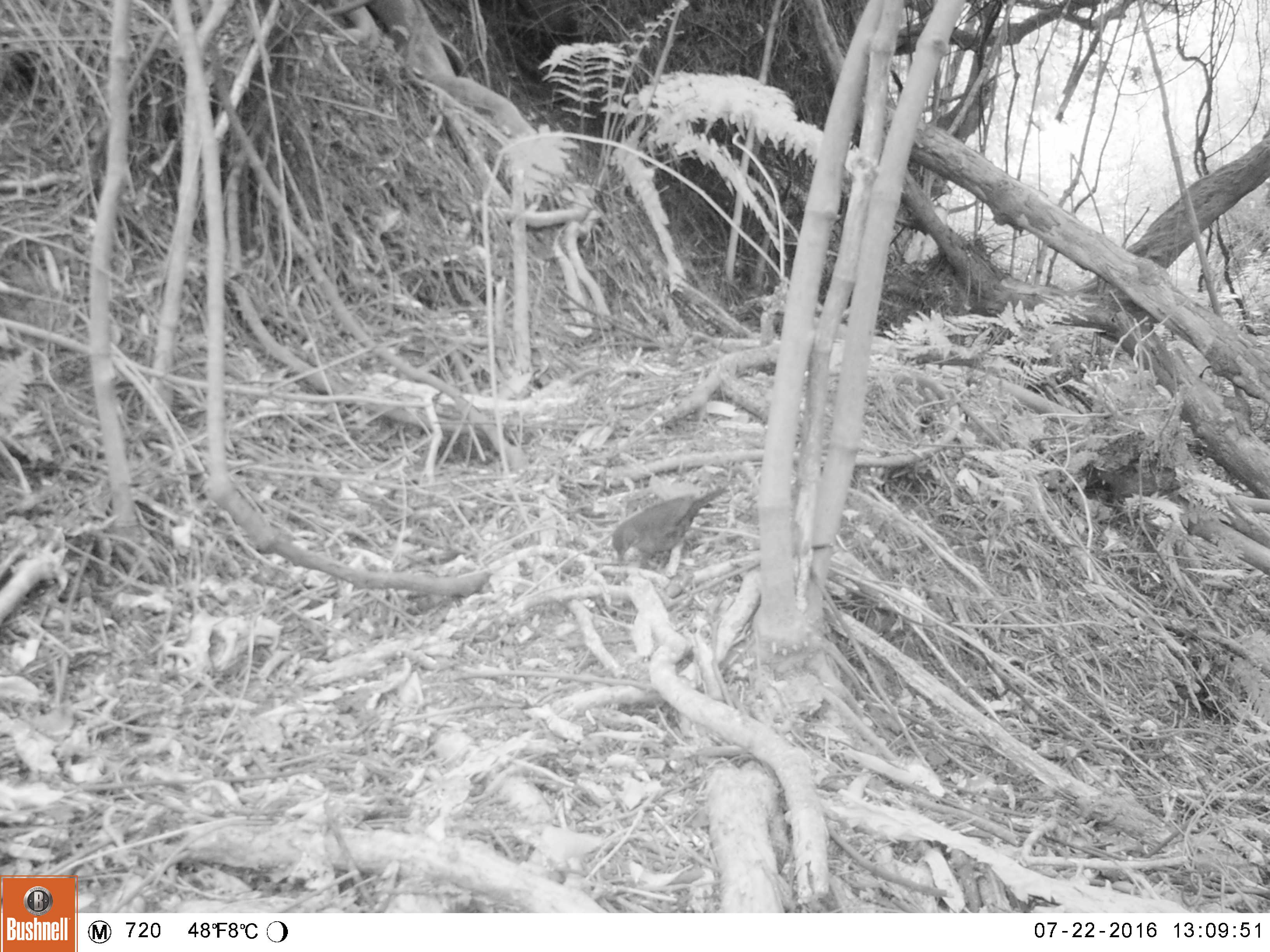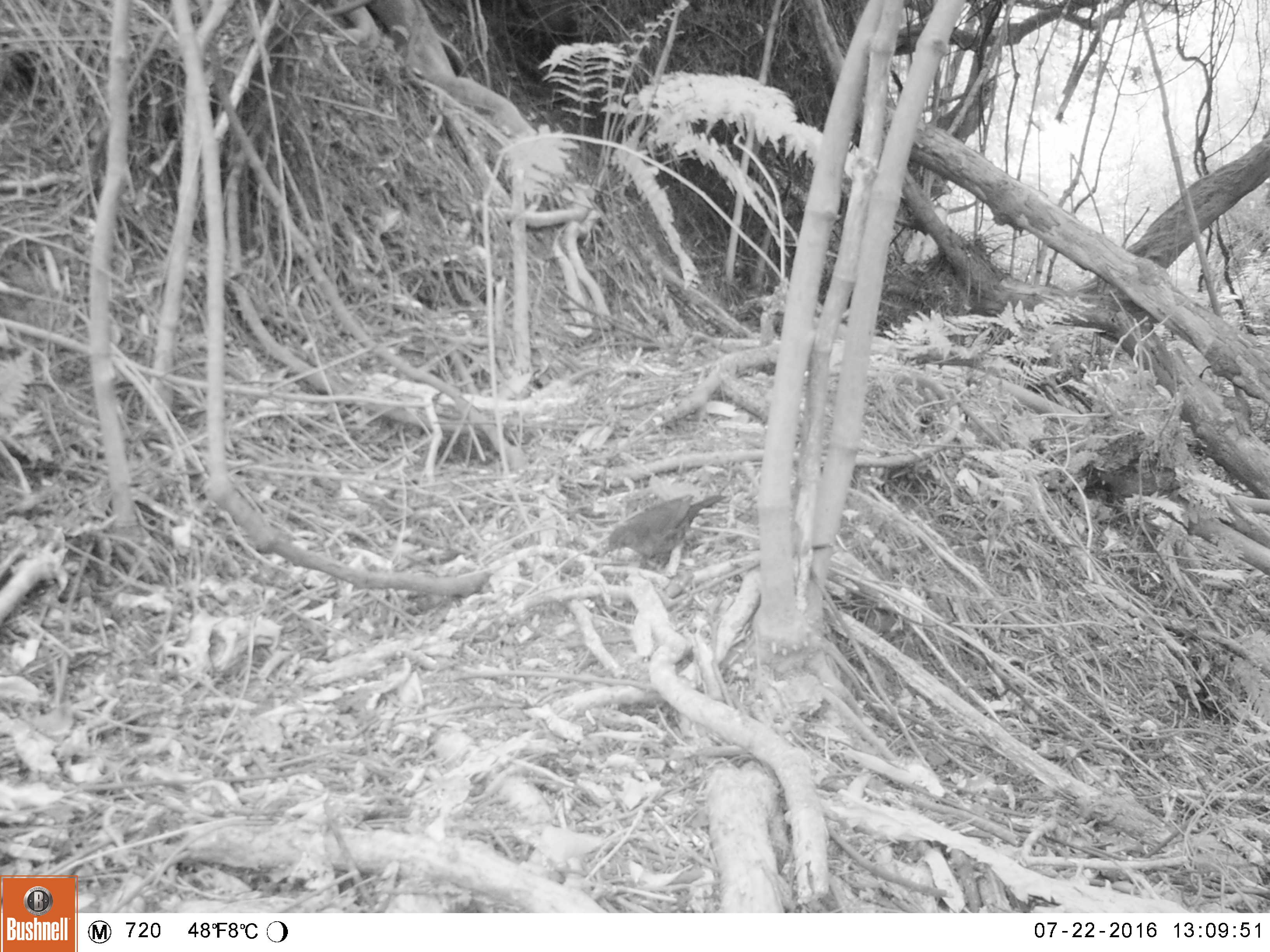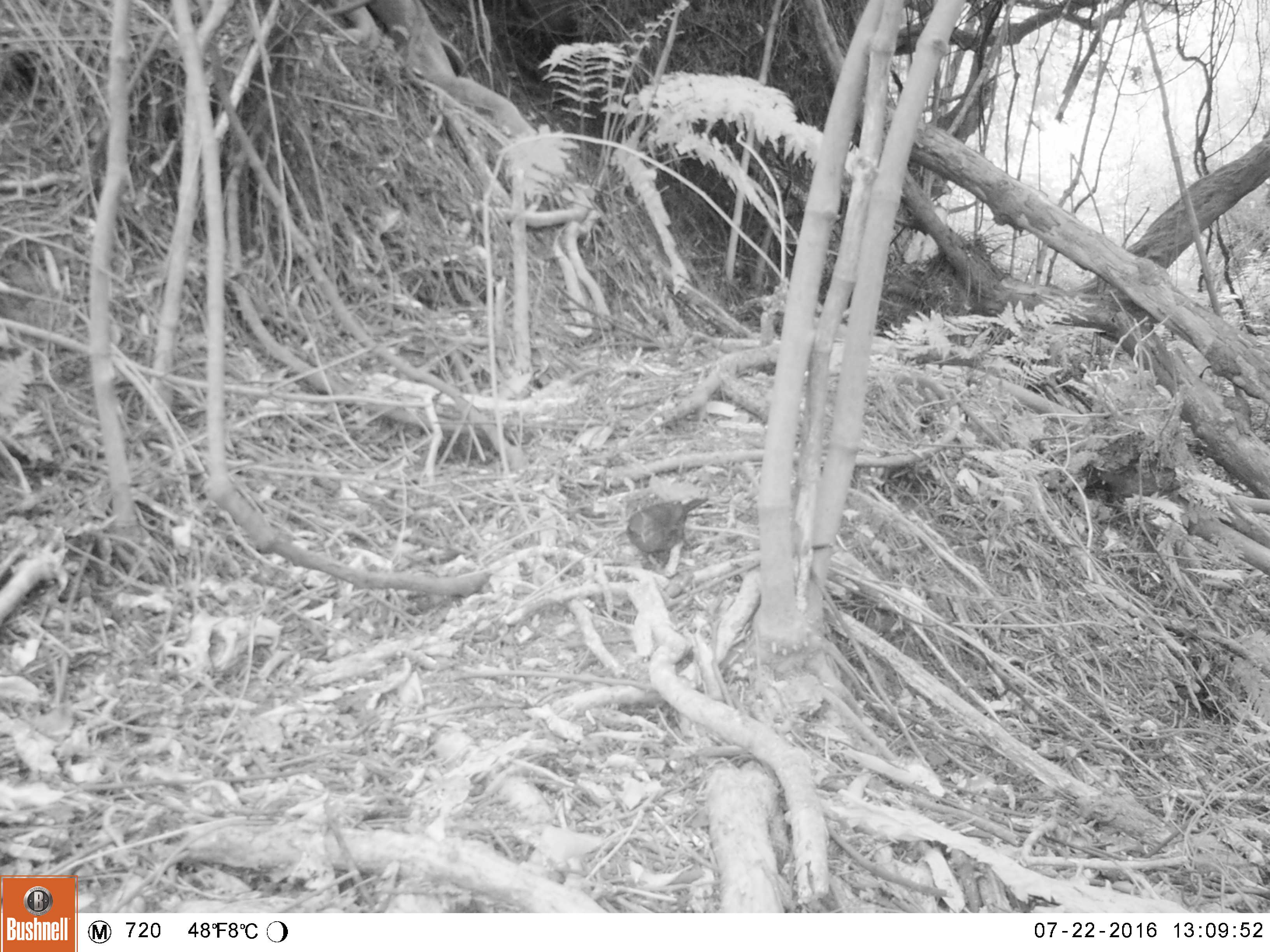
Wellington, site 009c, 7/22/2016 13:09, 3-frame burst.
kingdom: Animalia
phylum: Chordata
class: Aves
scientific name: Aves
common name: bird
Bird (Aves).